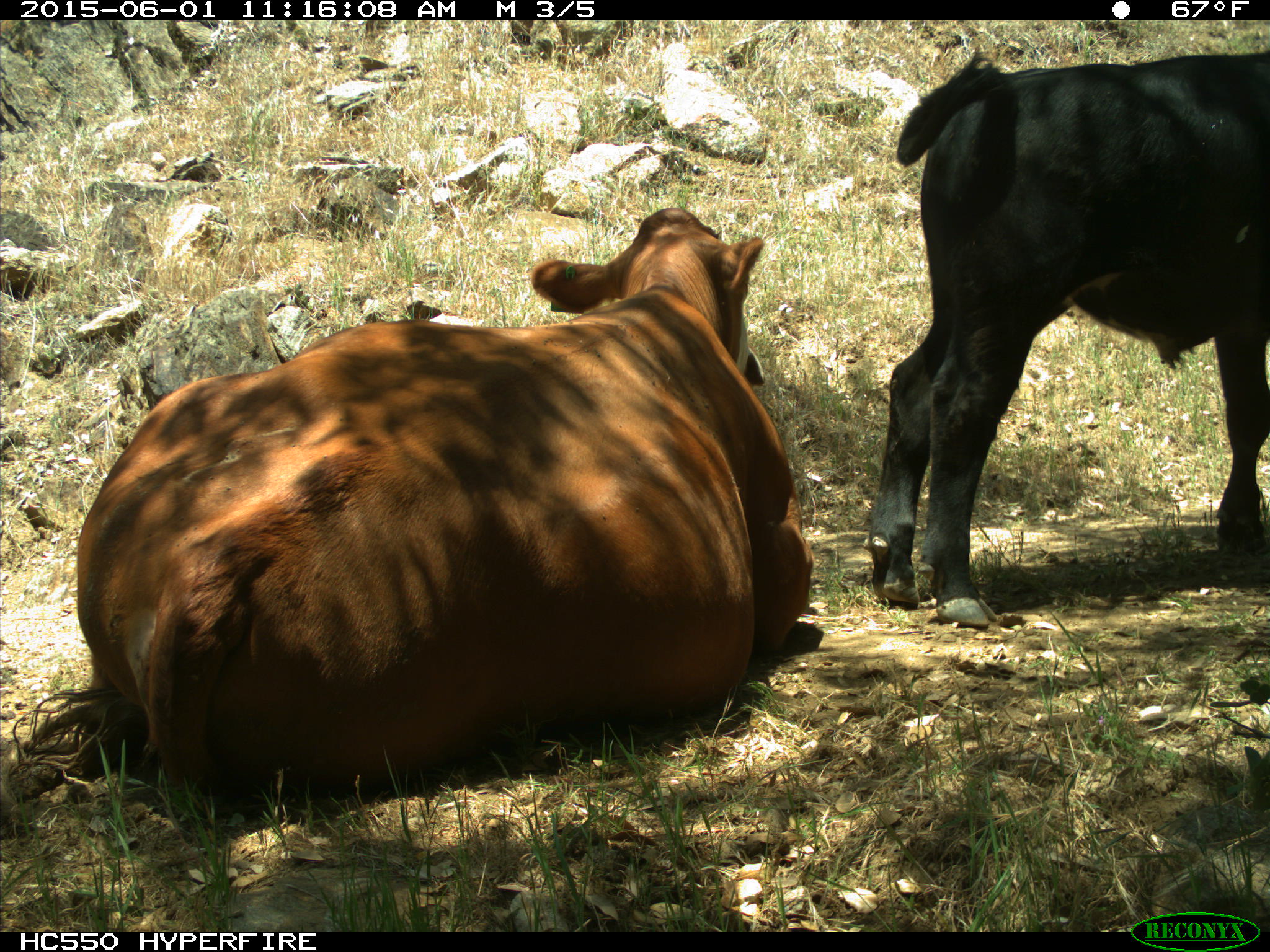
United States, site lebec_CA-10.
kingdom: Animalia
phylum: Chordata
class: Mammalia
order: Artiodactyla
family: Bovidae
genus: Bos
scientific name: Bos taurus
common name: domestic cow